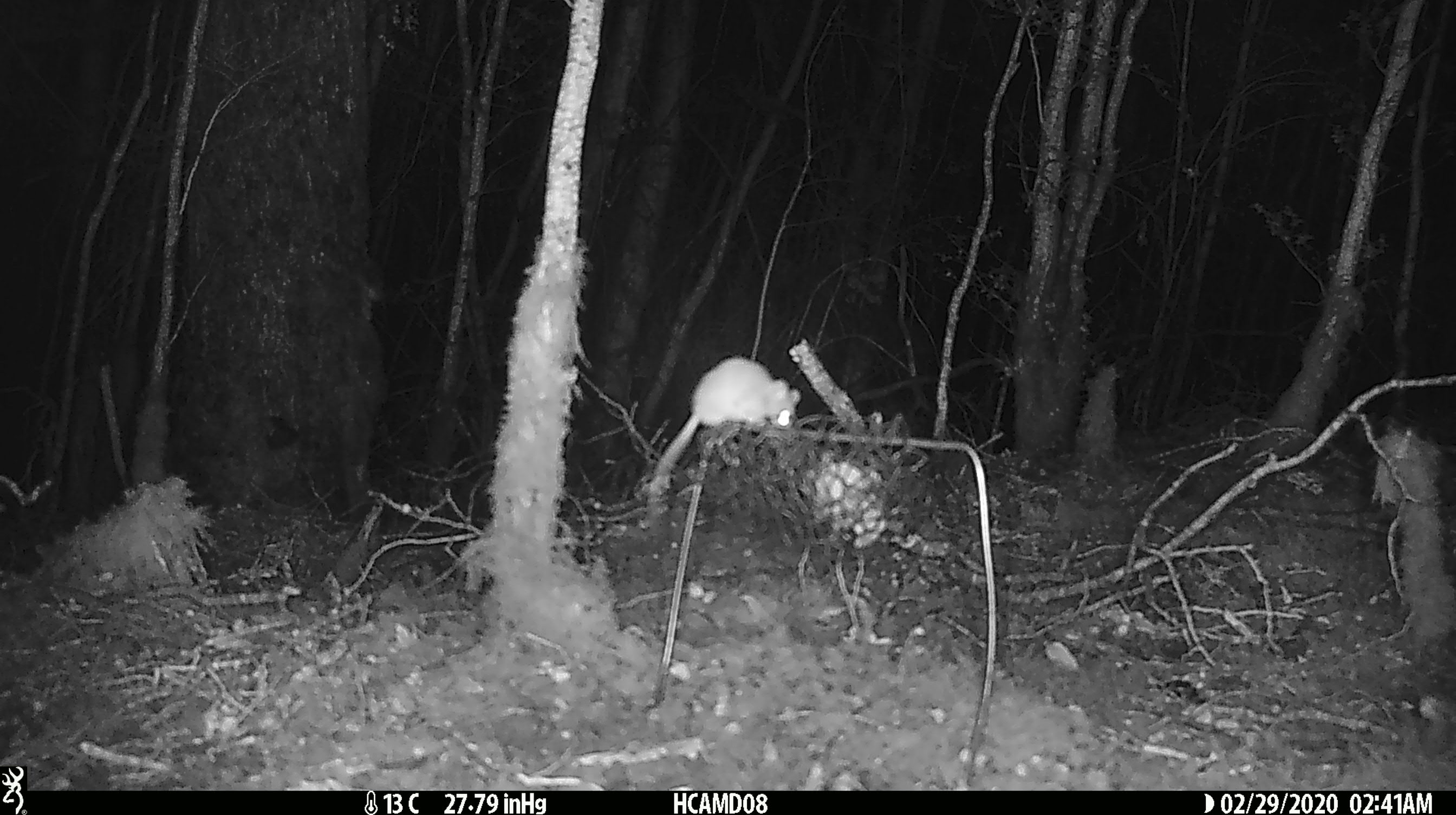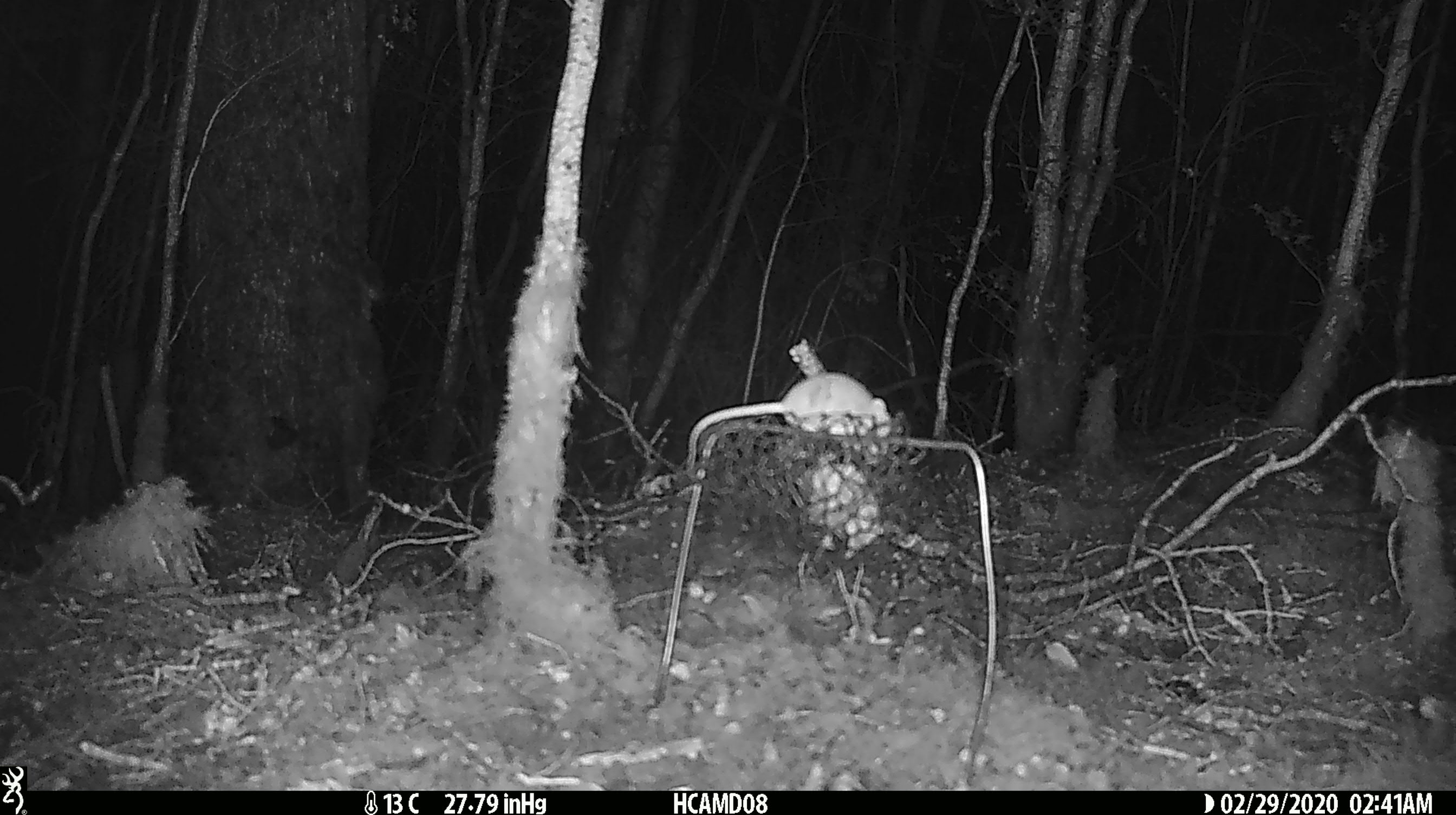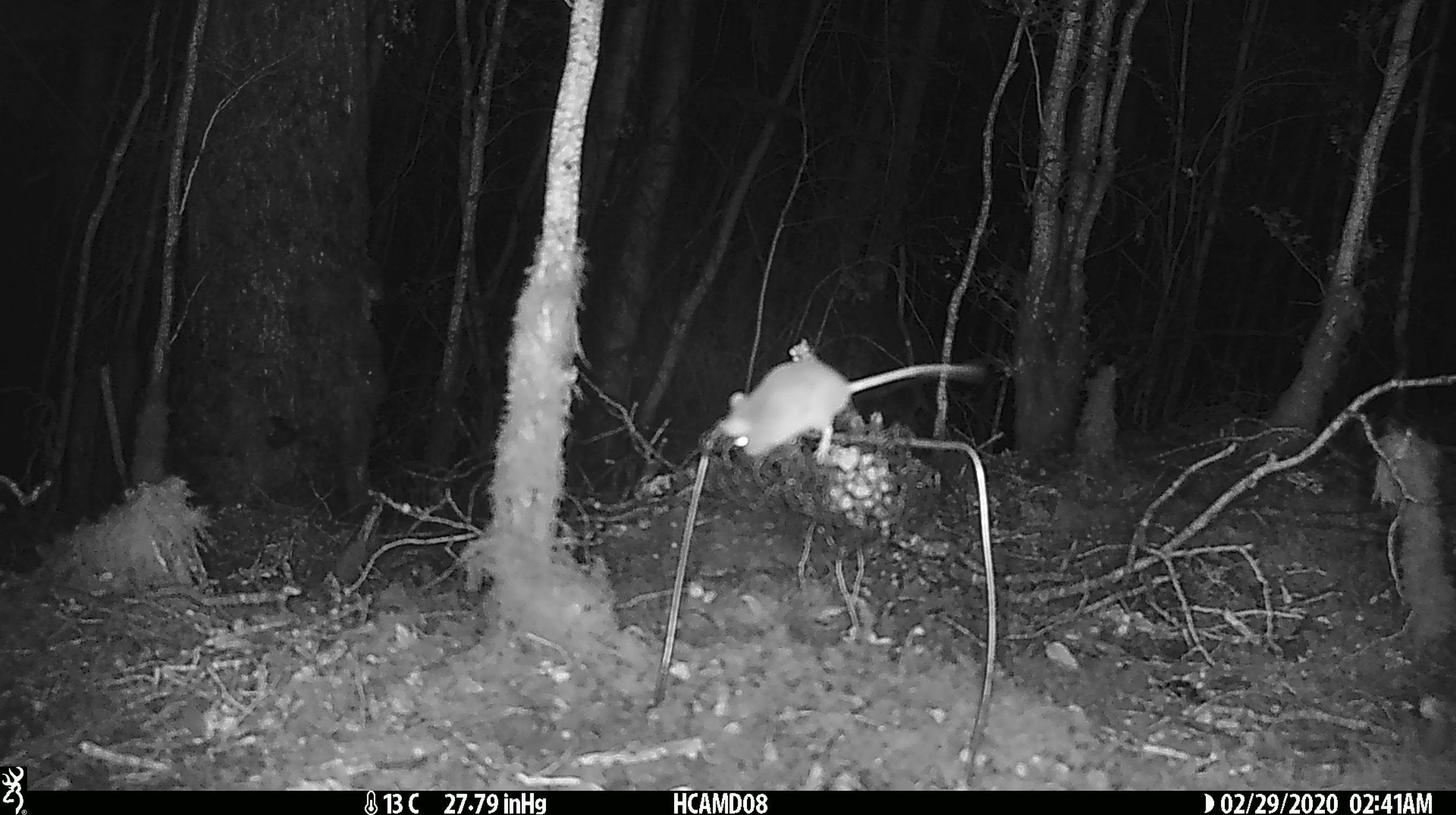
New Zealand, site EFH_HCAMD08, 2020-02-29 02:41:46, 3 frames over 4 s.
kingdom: Animalia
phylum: Chordata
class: Mammalia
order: Rodentia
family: Muridae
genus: Mus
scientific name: Mus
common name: mouse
Mouse (Mus).